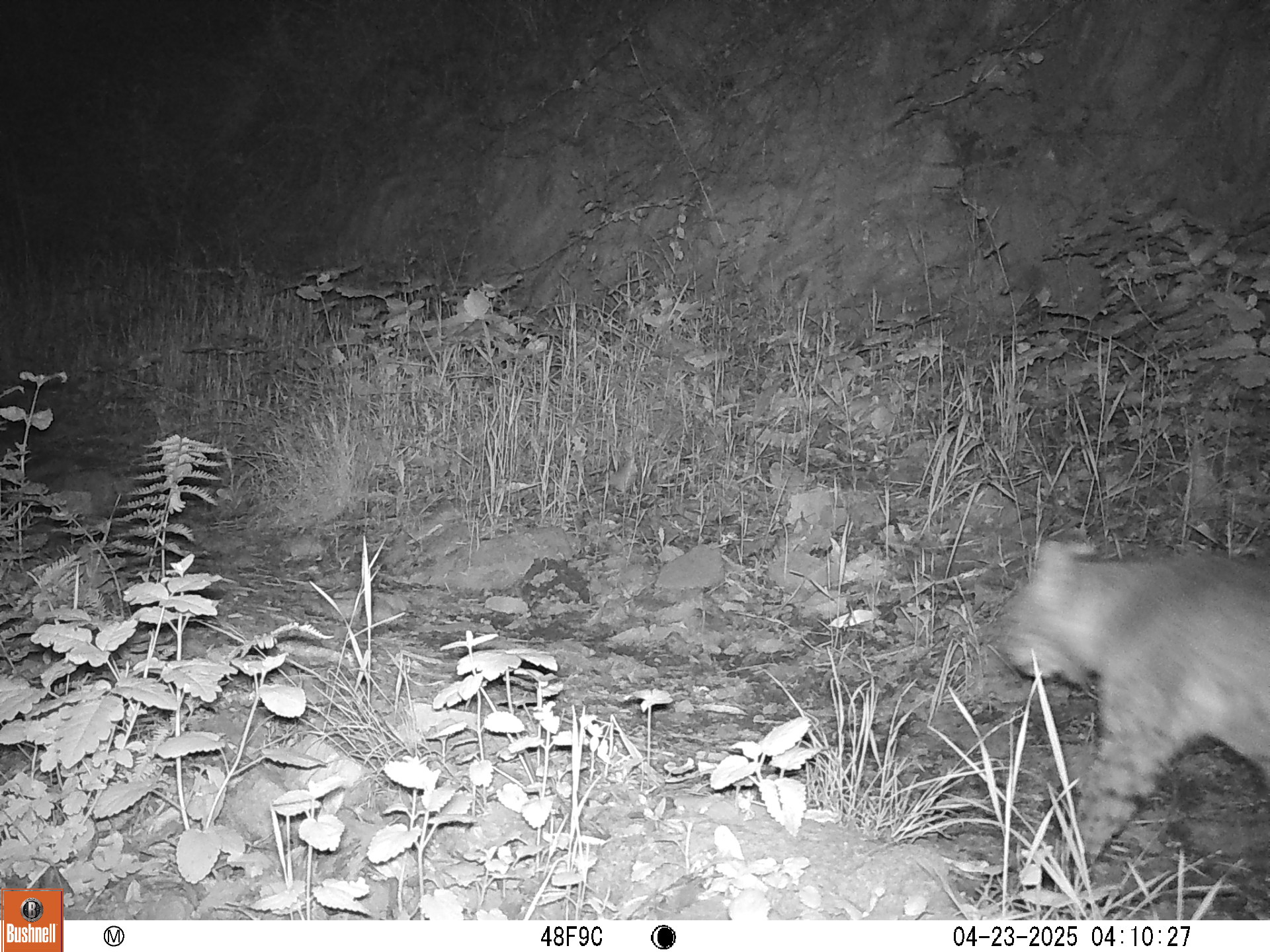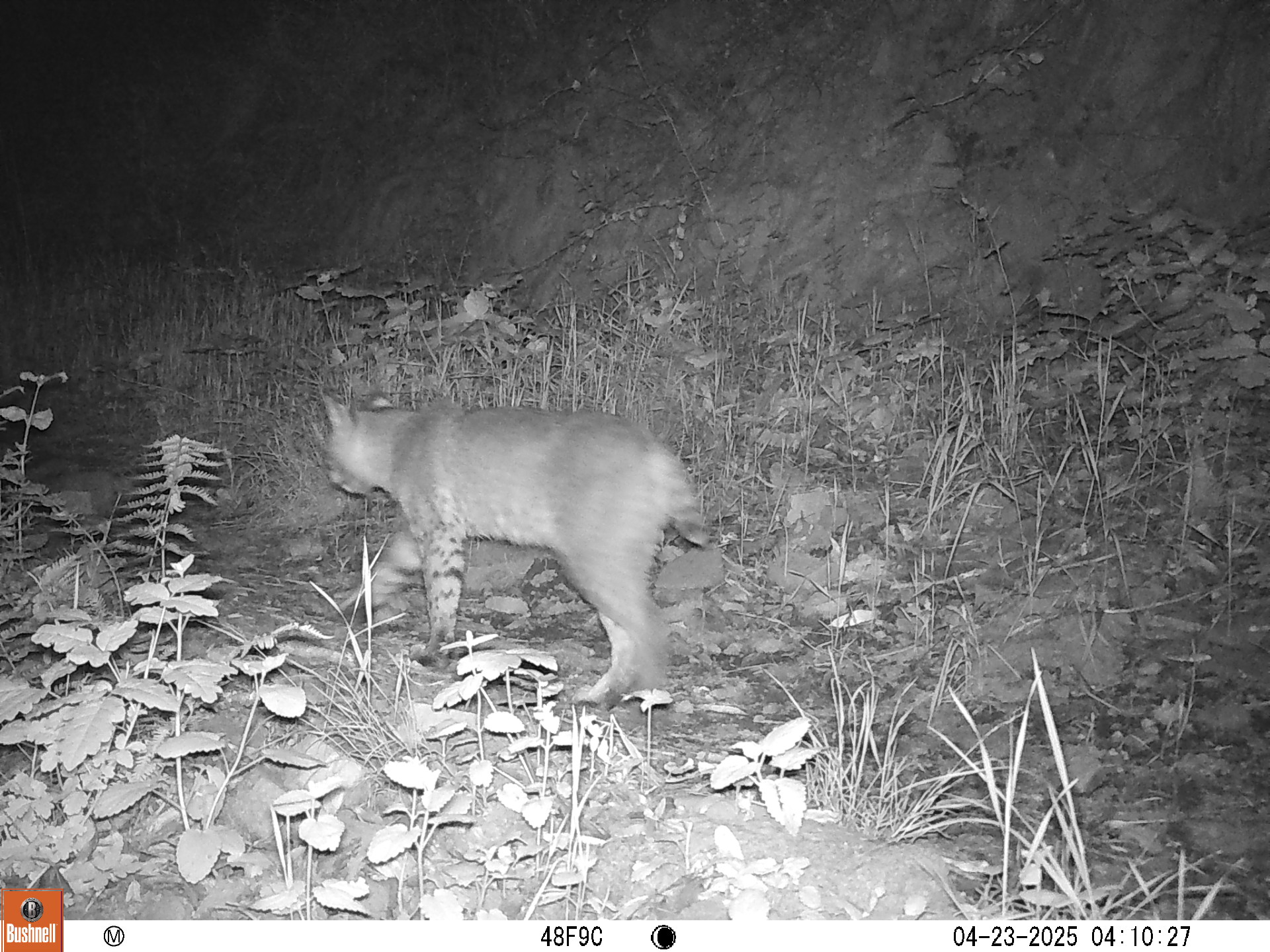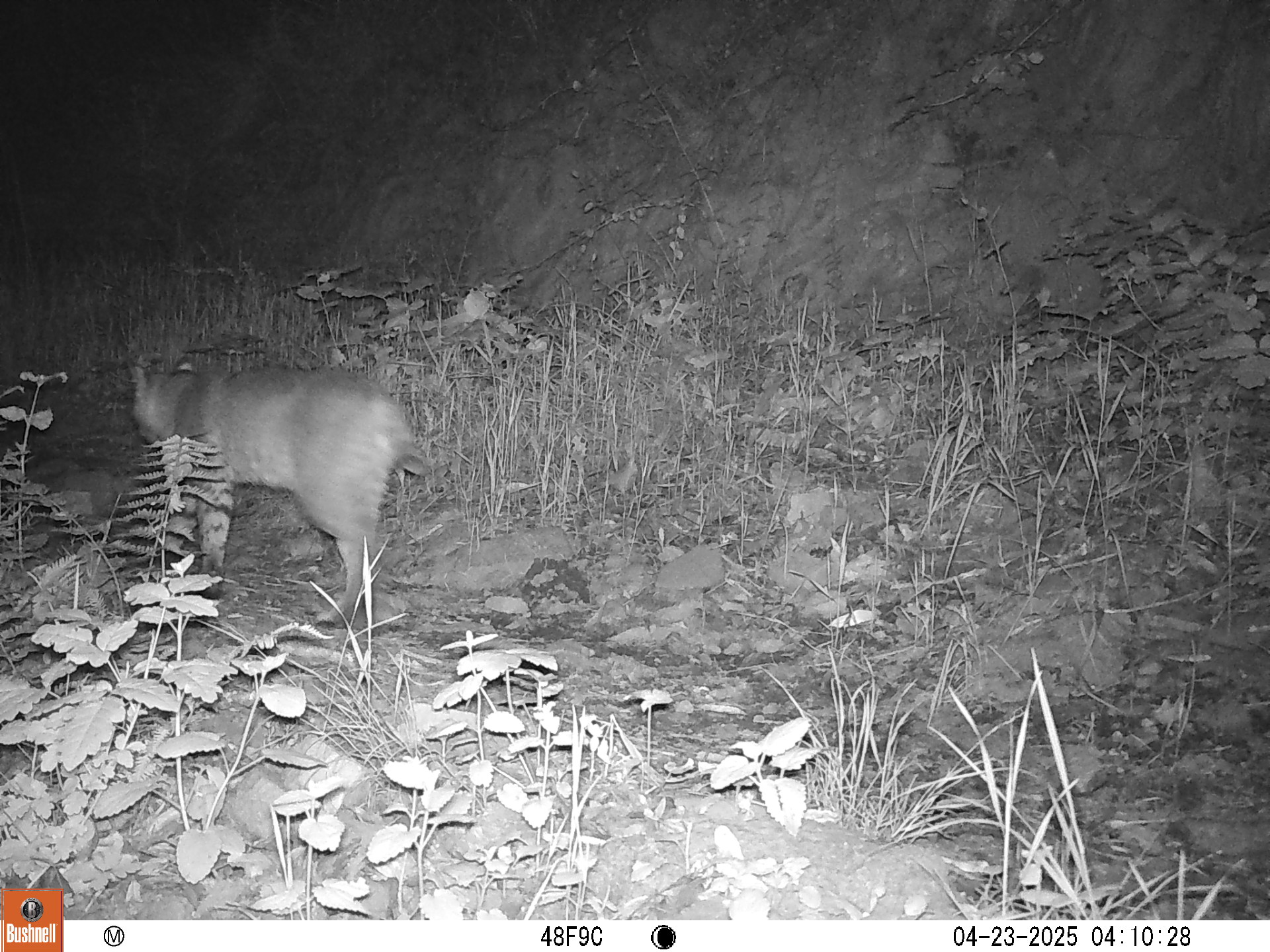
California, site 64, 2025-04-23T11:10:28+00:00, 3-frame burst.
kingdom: Animalia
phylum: Chordata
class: Mammalia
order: Carnivora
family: Felidae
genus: Lynx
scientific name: Lynx rufus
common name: bobcat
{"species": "bobcat (Lynx rufus)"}